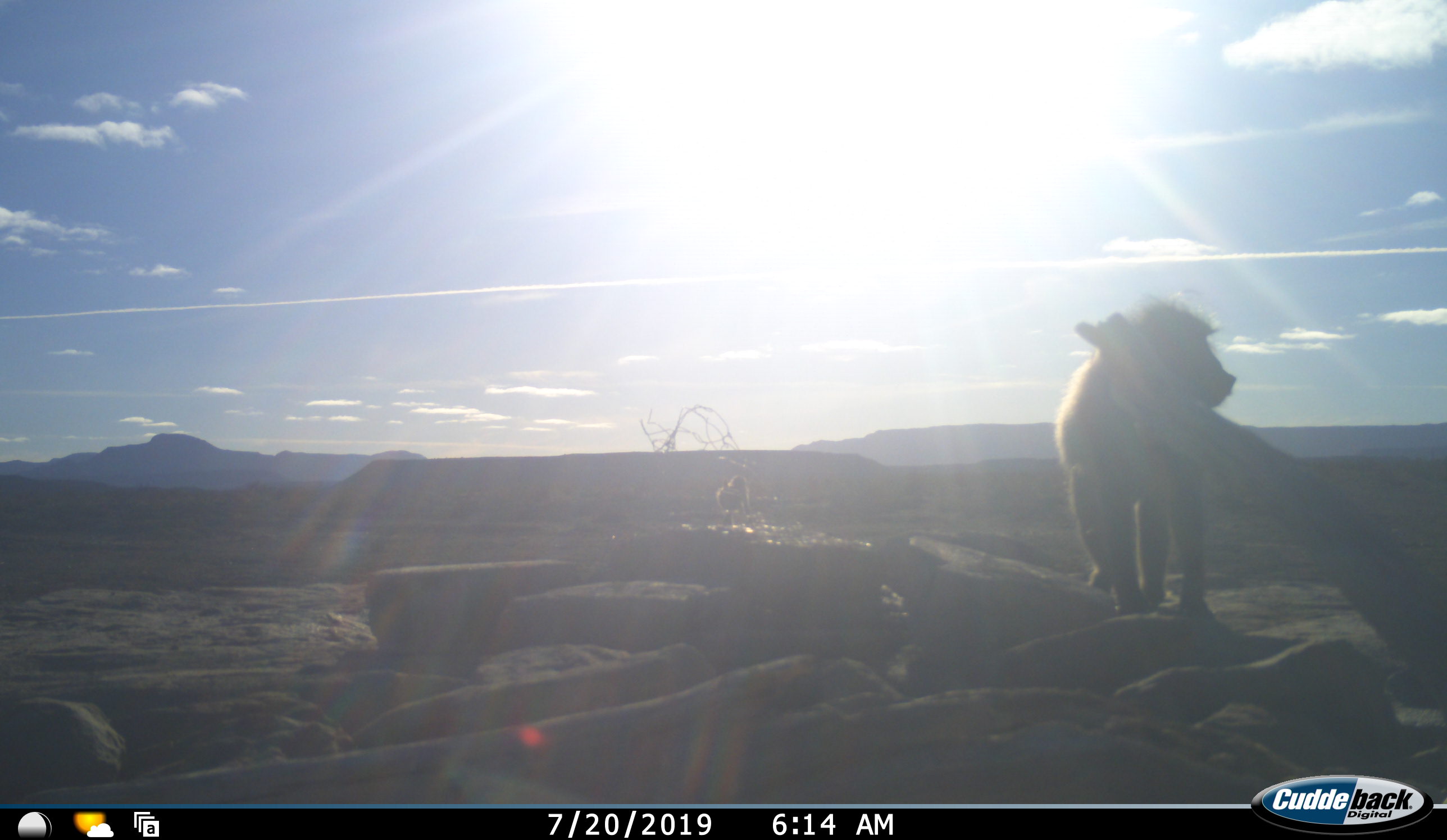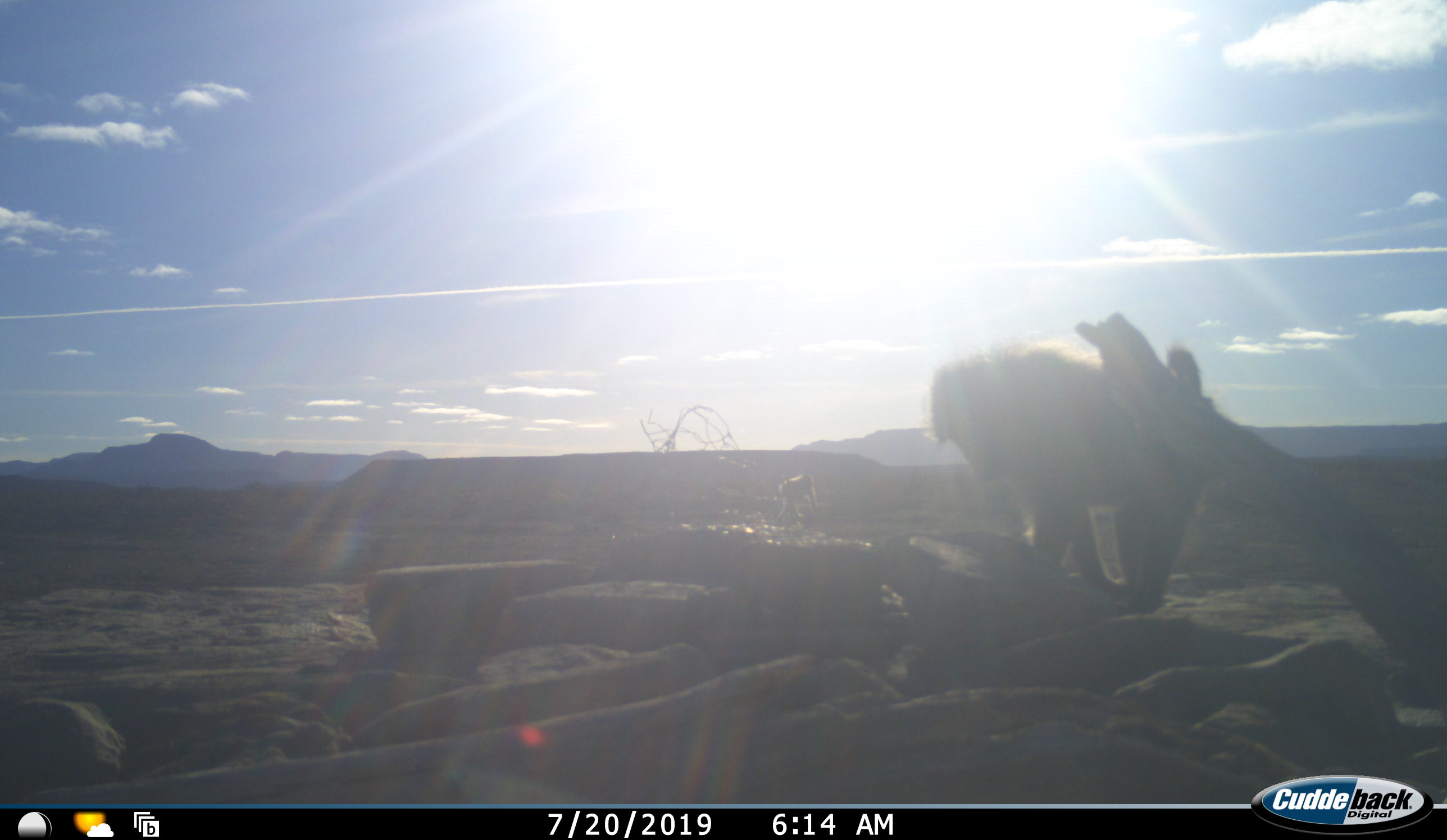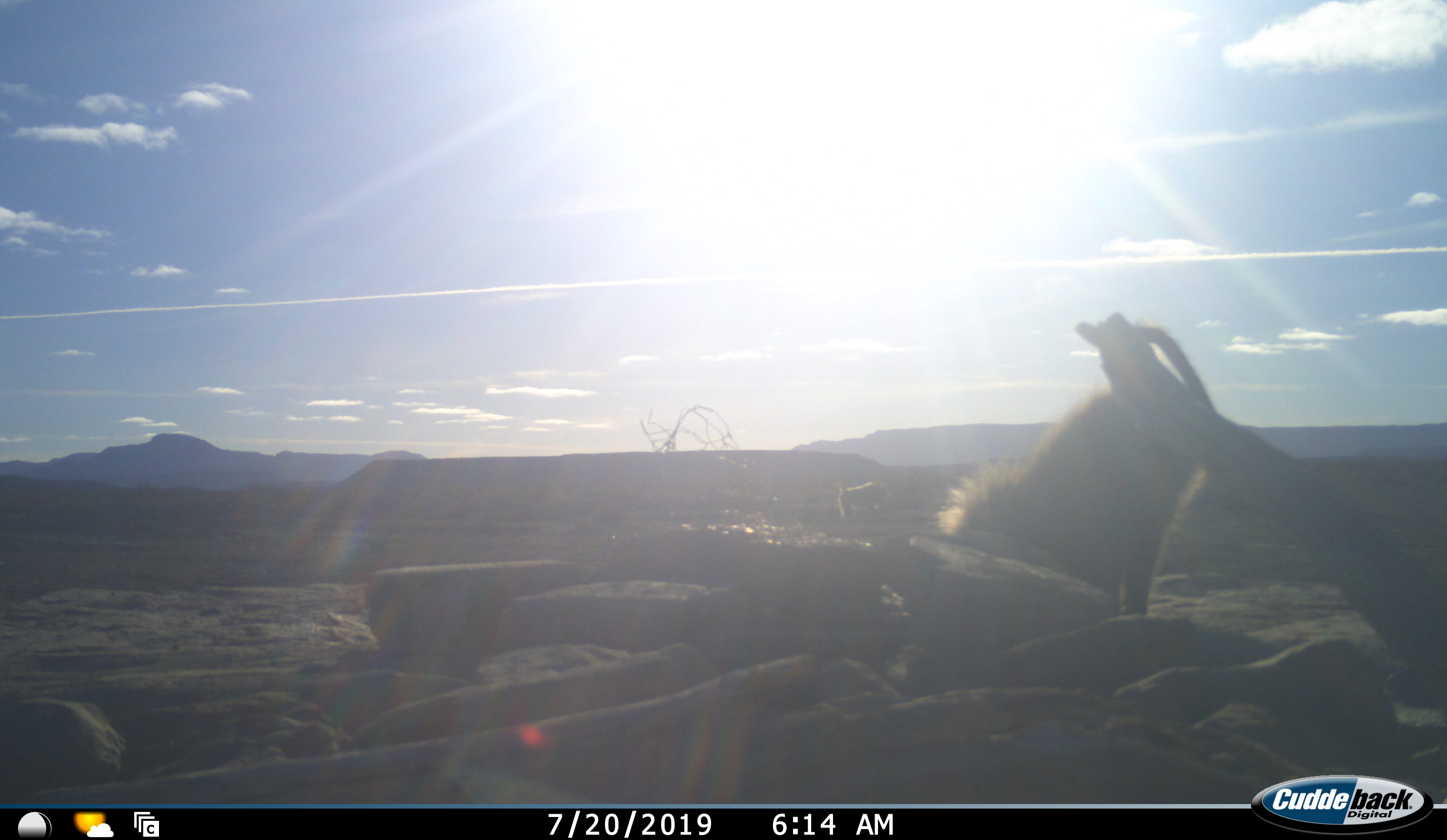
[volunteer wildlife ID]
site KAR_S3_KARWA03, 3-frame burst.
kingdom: Animalia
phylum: Chordata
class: Mammalia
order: Primates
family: Cercopithecidae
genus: Papio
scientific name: Papio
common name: baboon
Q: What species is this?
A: Baboon (Papio).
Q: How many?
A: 2.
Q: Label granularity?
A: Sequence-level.